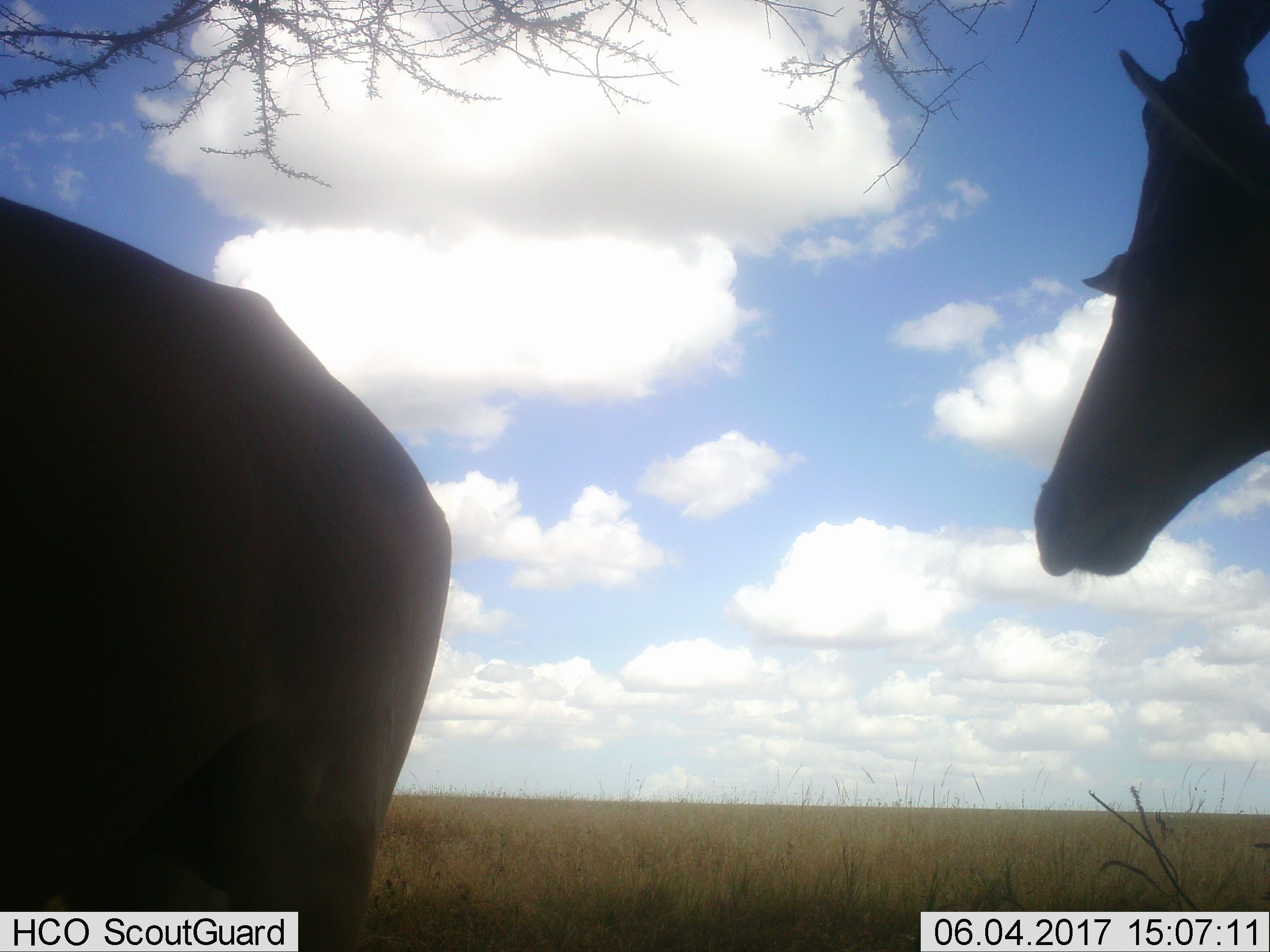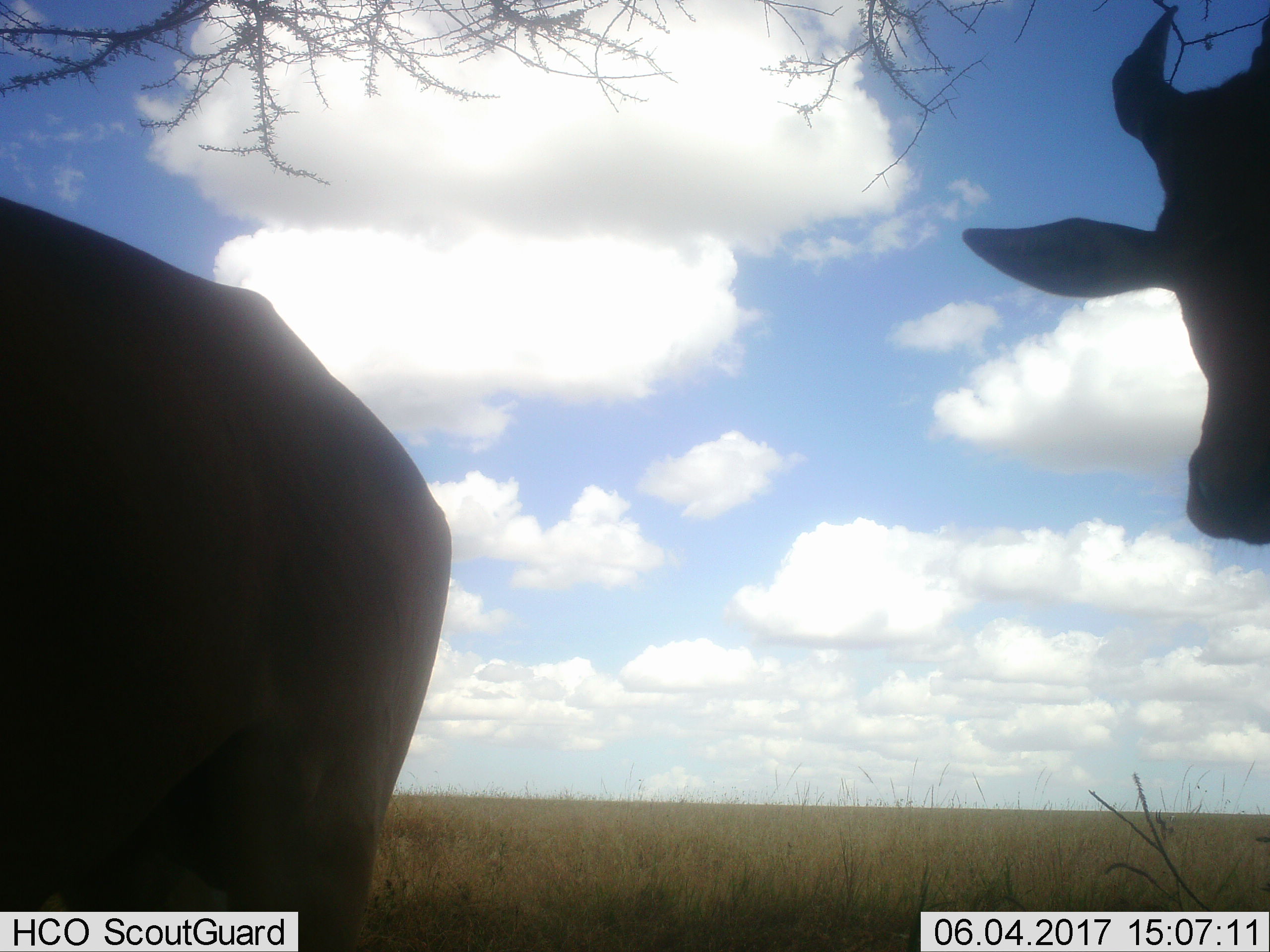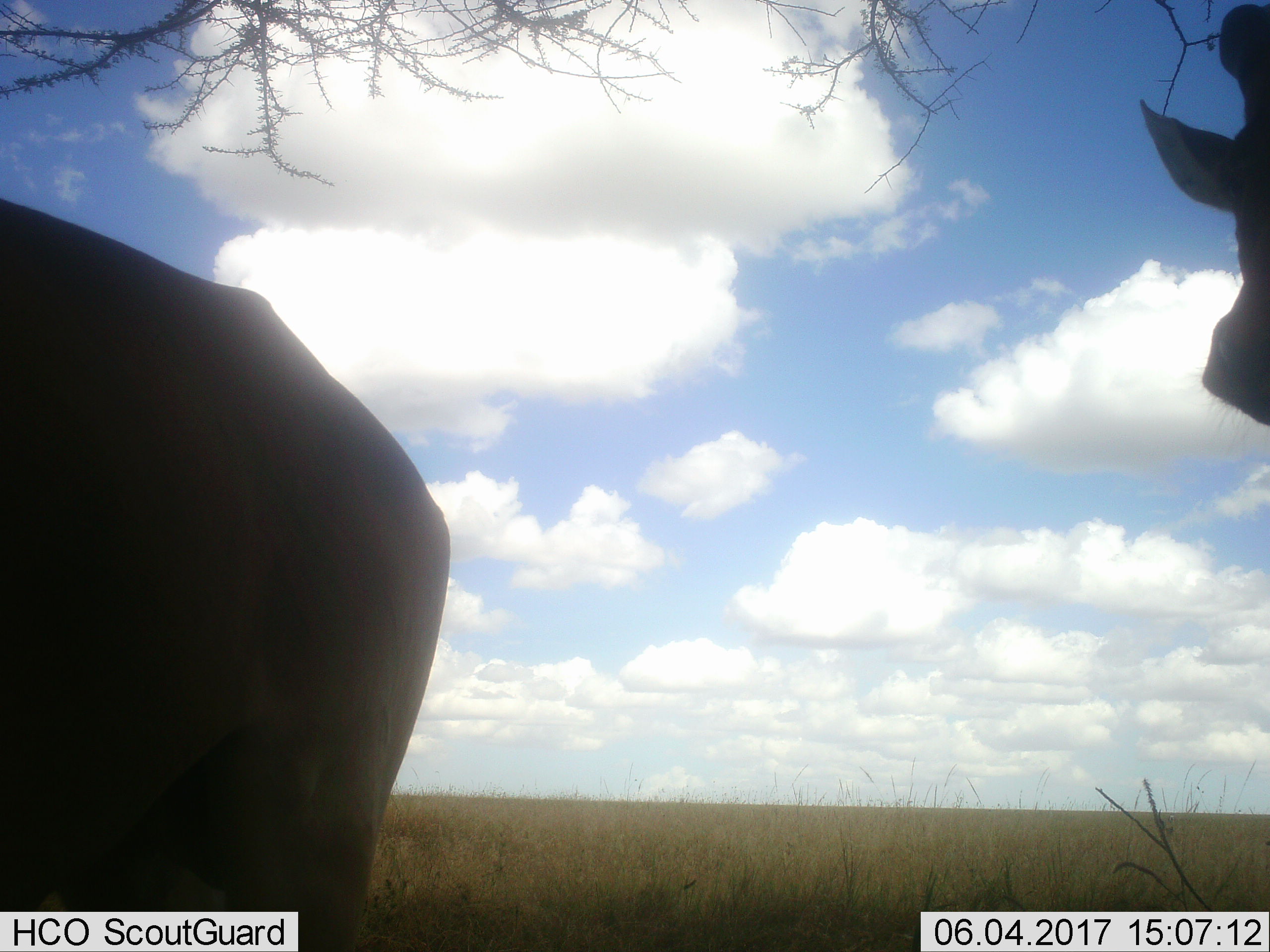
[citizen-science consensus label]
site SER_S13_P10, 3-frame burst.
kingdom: Animalia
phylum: Chordata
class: Mammalia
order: Artiodactyla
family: Bovidae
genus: Alcelaphus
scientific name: Alcelaphus buselaphus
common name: hartebeest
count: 2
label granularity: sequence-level